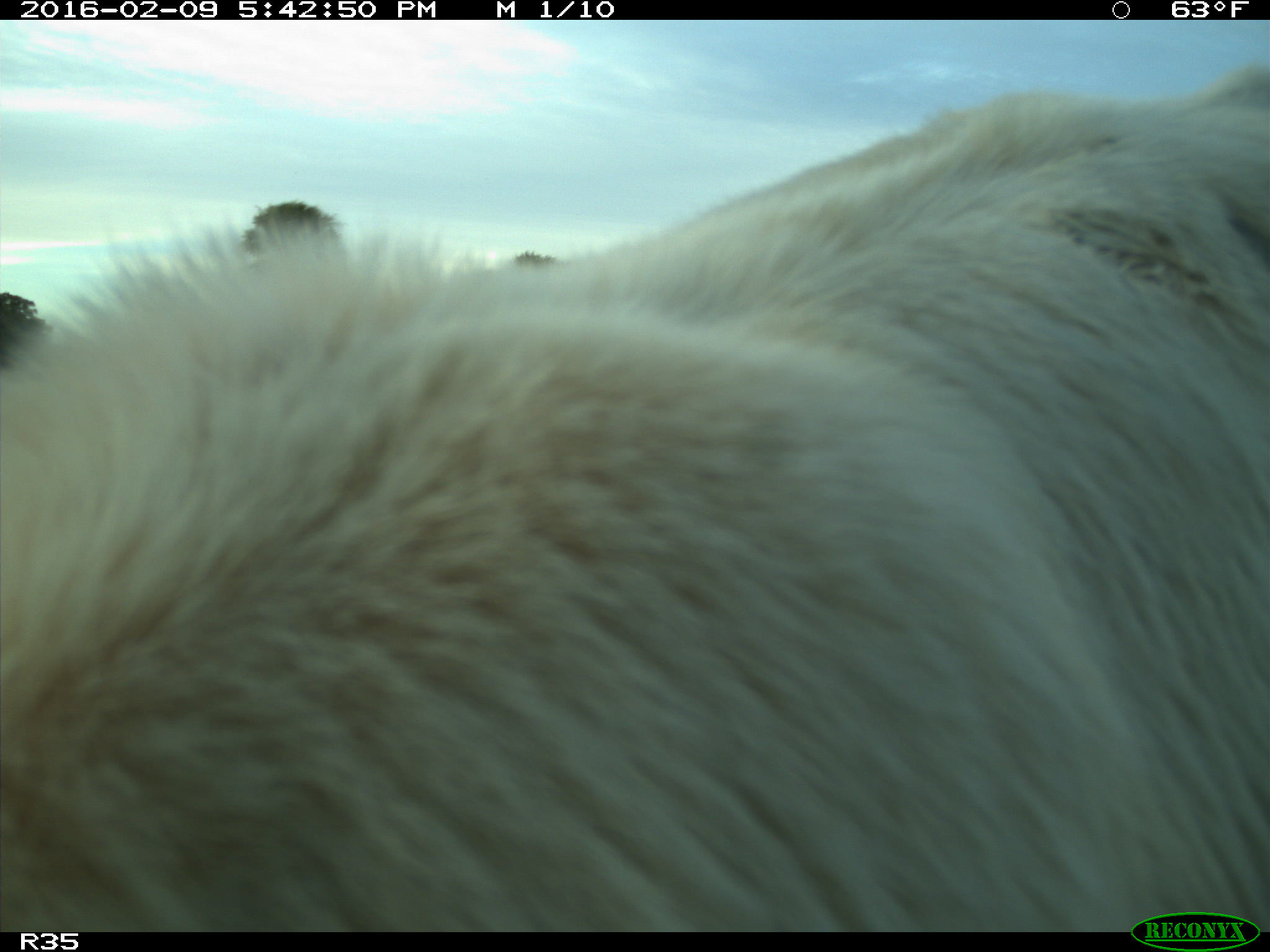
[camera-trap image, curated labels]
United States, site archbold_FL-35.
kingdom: Animalia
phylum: Chordata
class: Mammalia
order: Artiodactyla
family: Bovidae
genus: Bos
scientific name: Bos taurus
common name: domestic cow